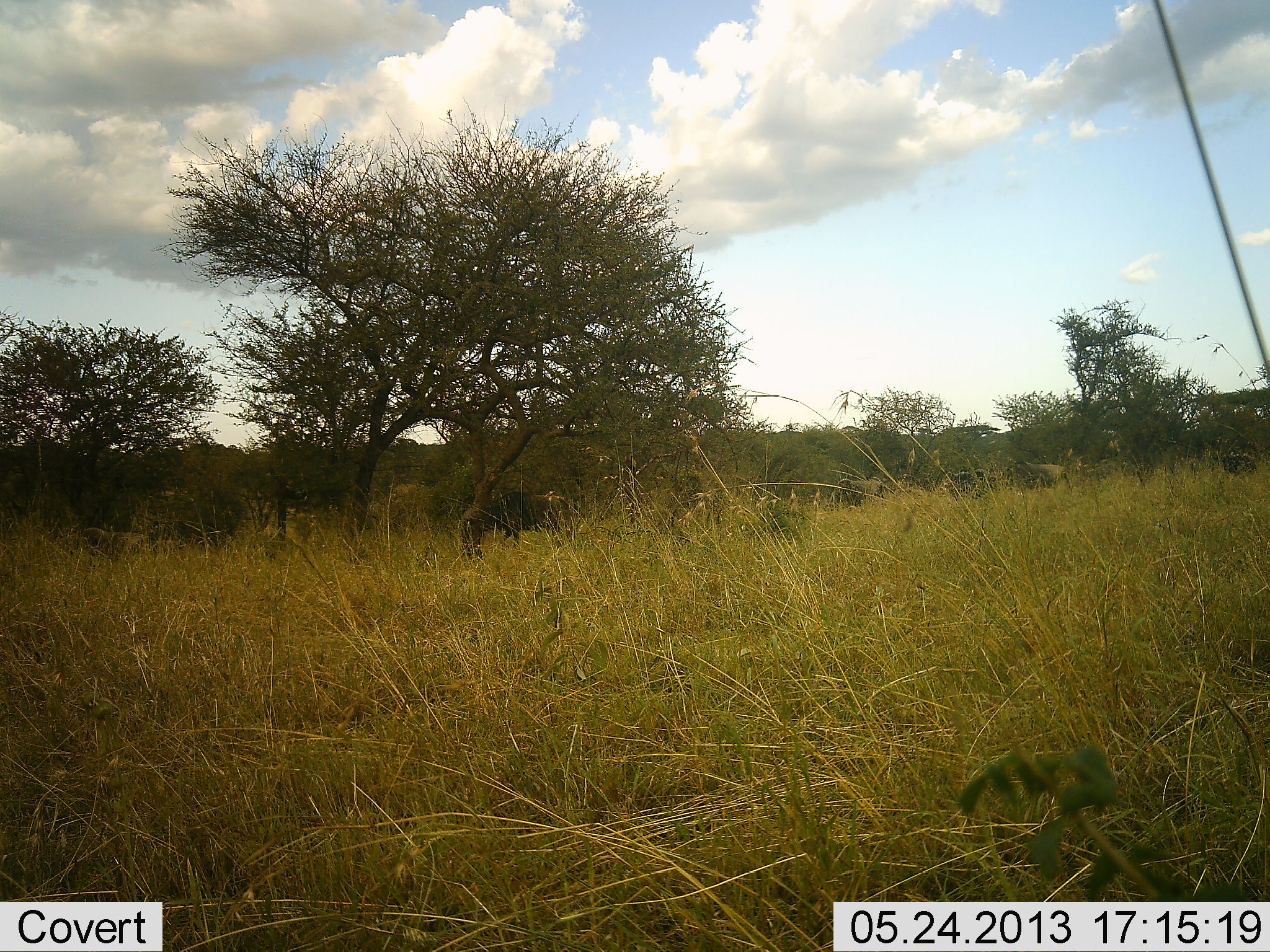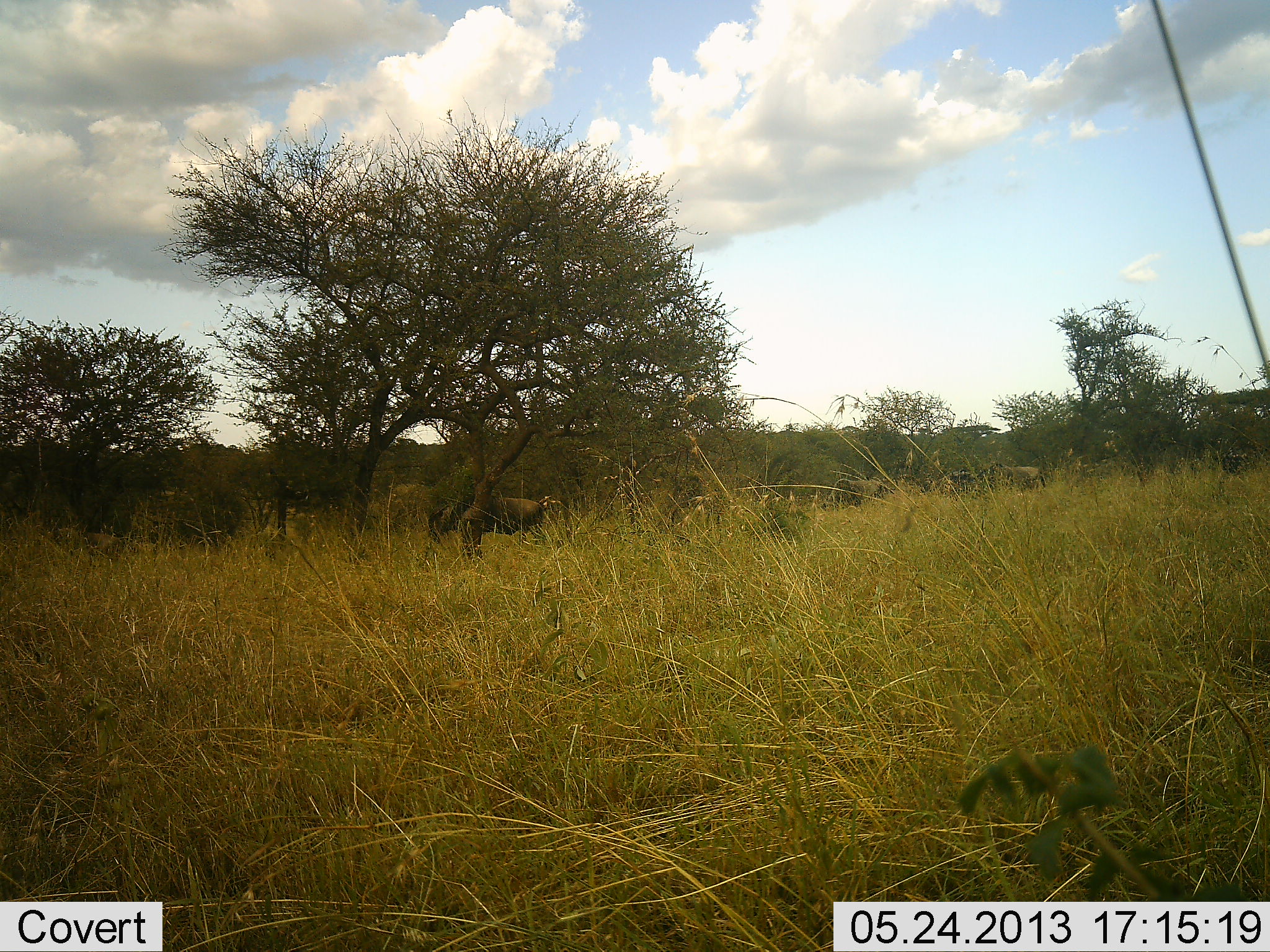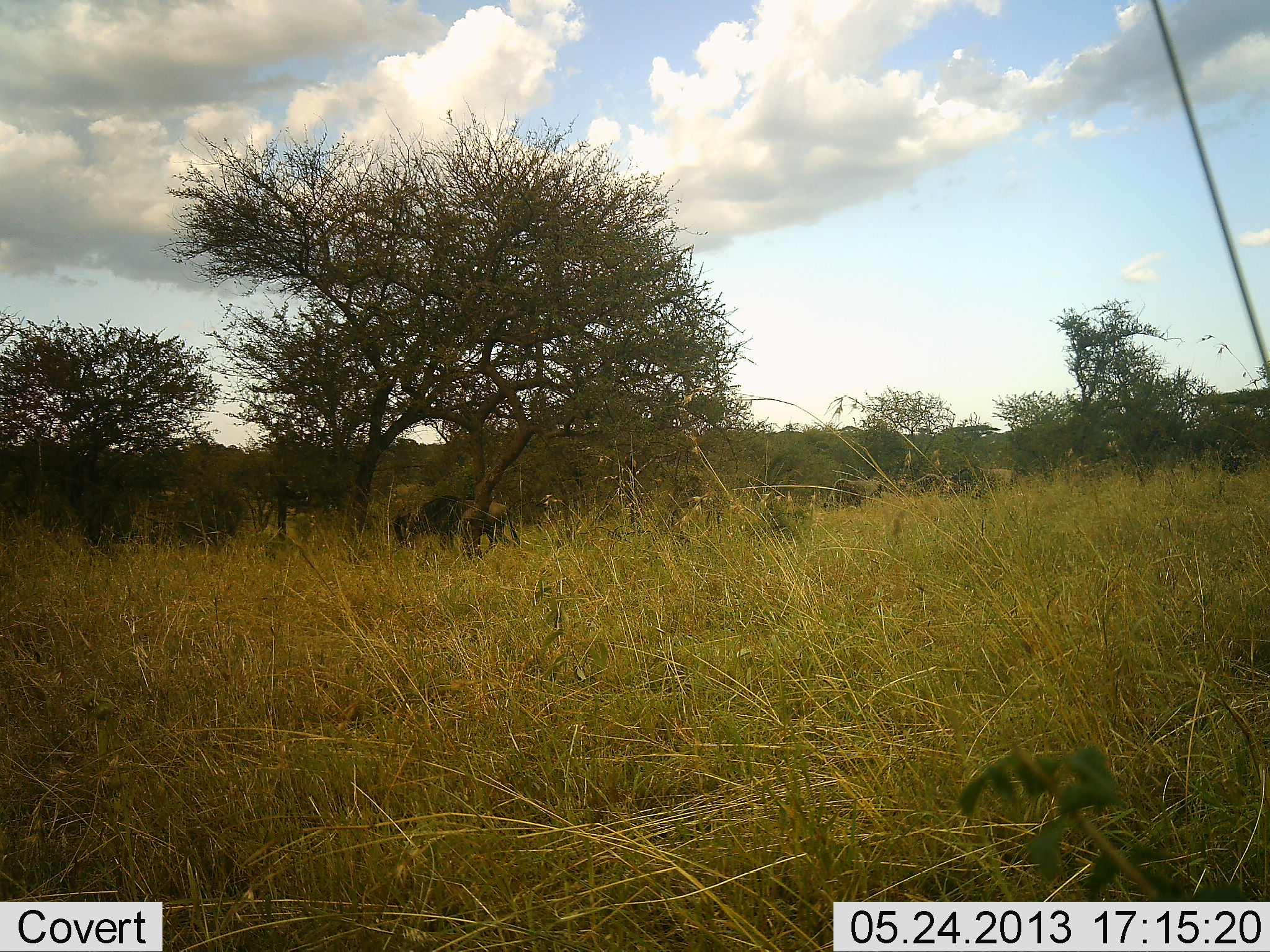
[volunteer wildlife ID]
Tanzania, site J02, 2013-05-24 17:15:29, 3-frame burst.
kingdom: Animalia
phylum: Chordata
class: Mammalia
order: Artiodactyla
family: Bovidae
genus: Connochaetes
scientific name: Connochaetes taurinus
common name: blue wildebeest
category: wildebeest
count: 6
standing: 20%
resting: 0%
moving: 80%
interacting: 0%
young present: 0%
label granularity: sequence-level